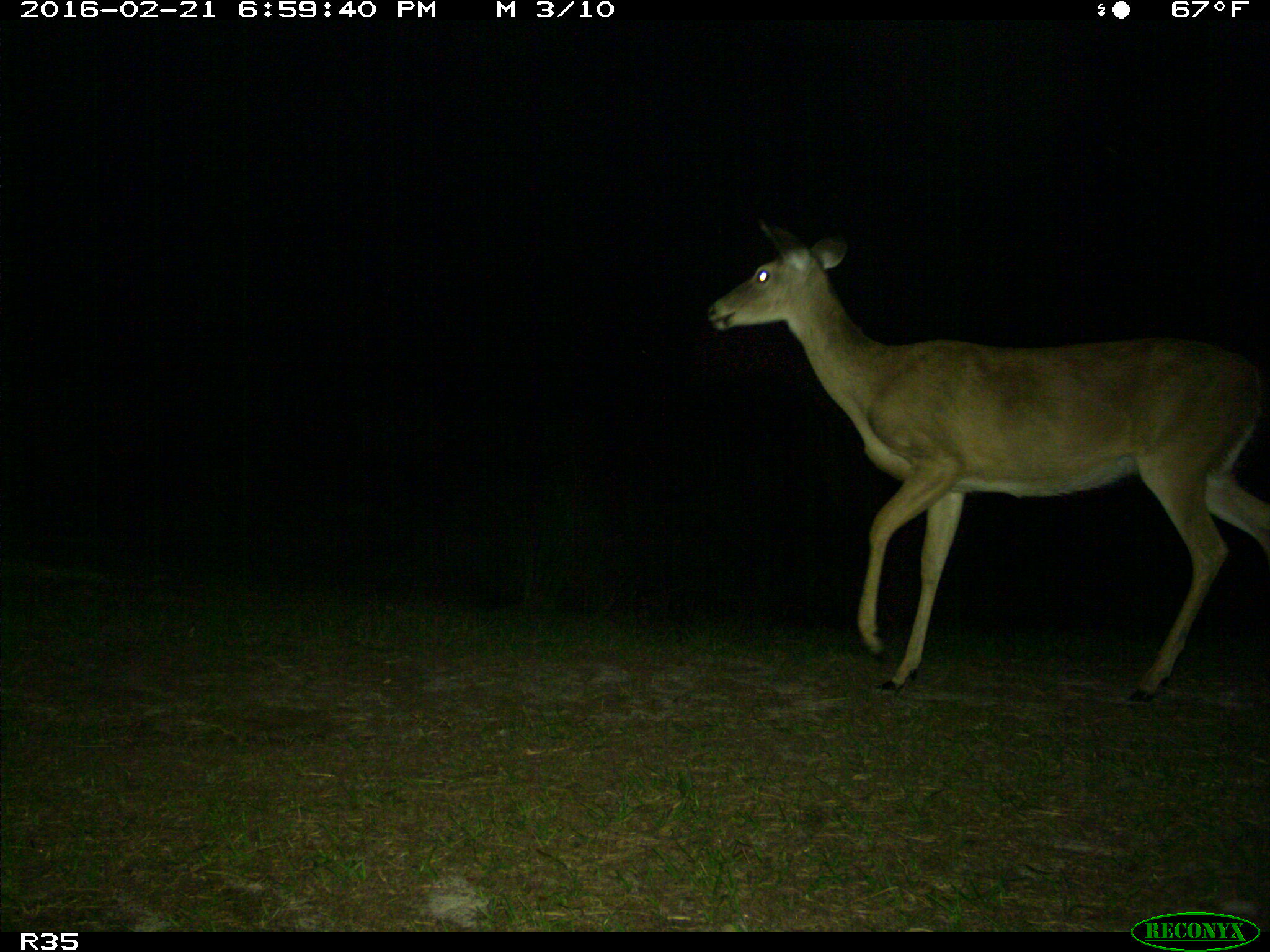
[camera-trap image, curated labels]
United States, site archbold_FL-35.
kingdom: Animalia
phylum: Chordata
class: Mammalia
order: Artiodactyla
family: Cervidae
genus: Odocoileus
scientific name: Odocoileus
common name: deer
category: unidentified deer